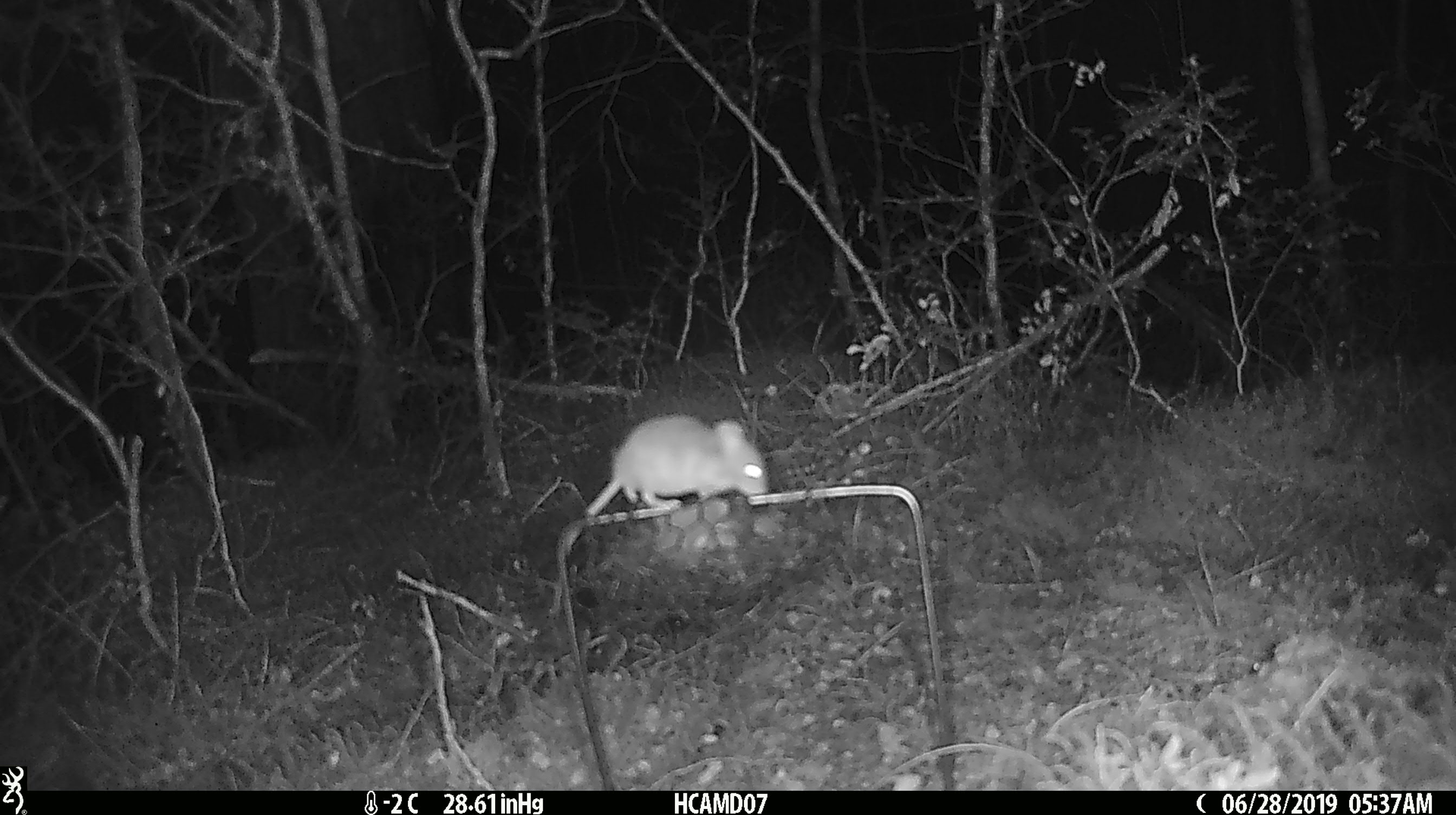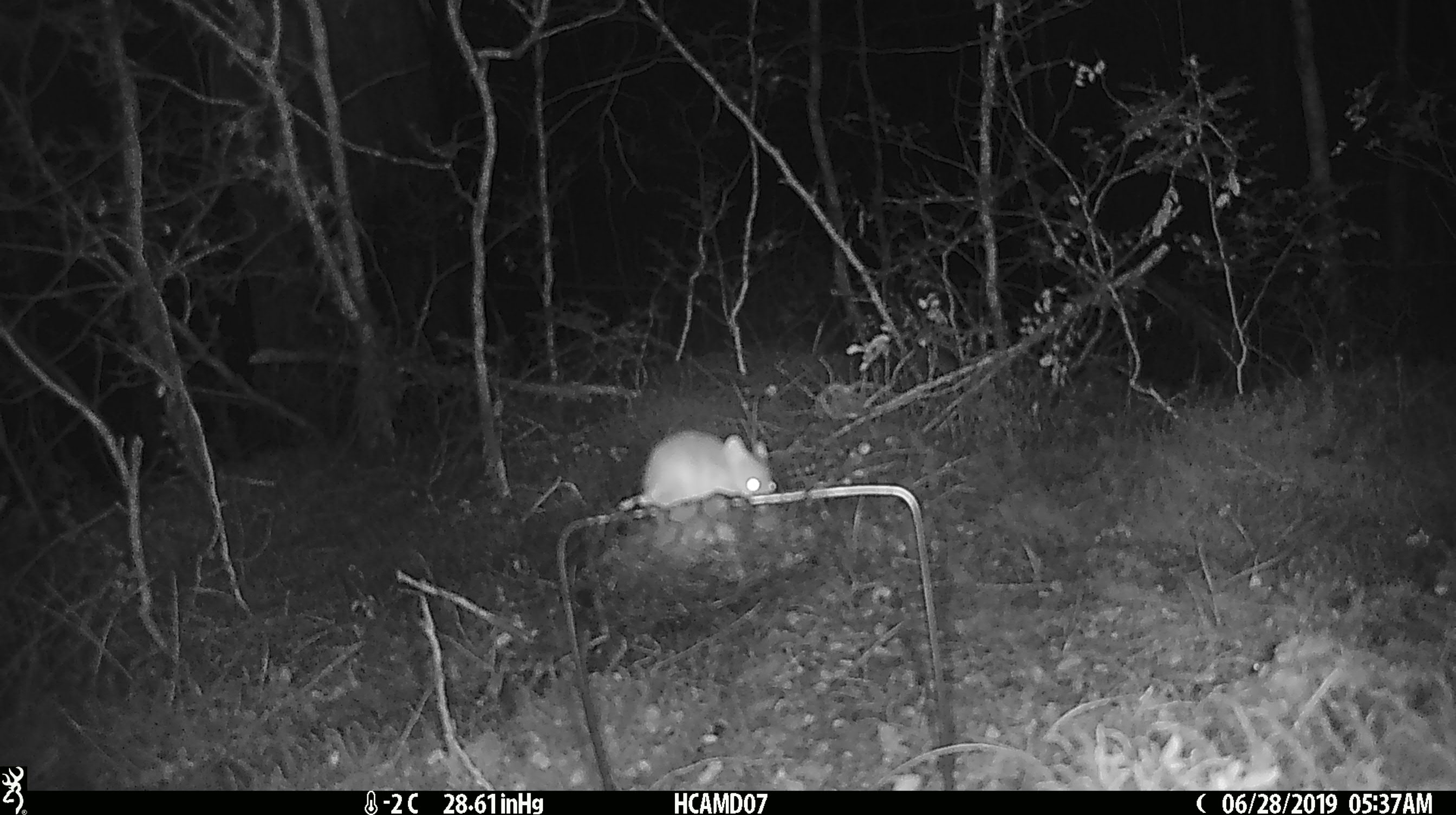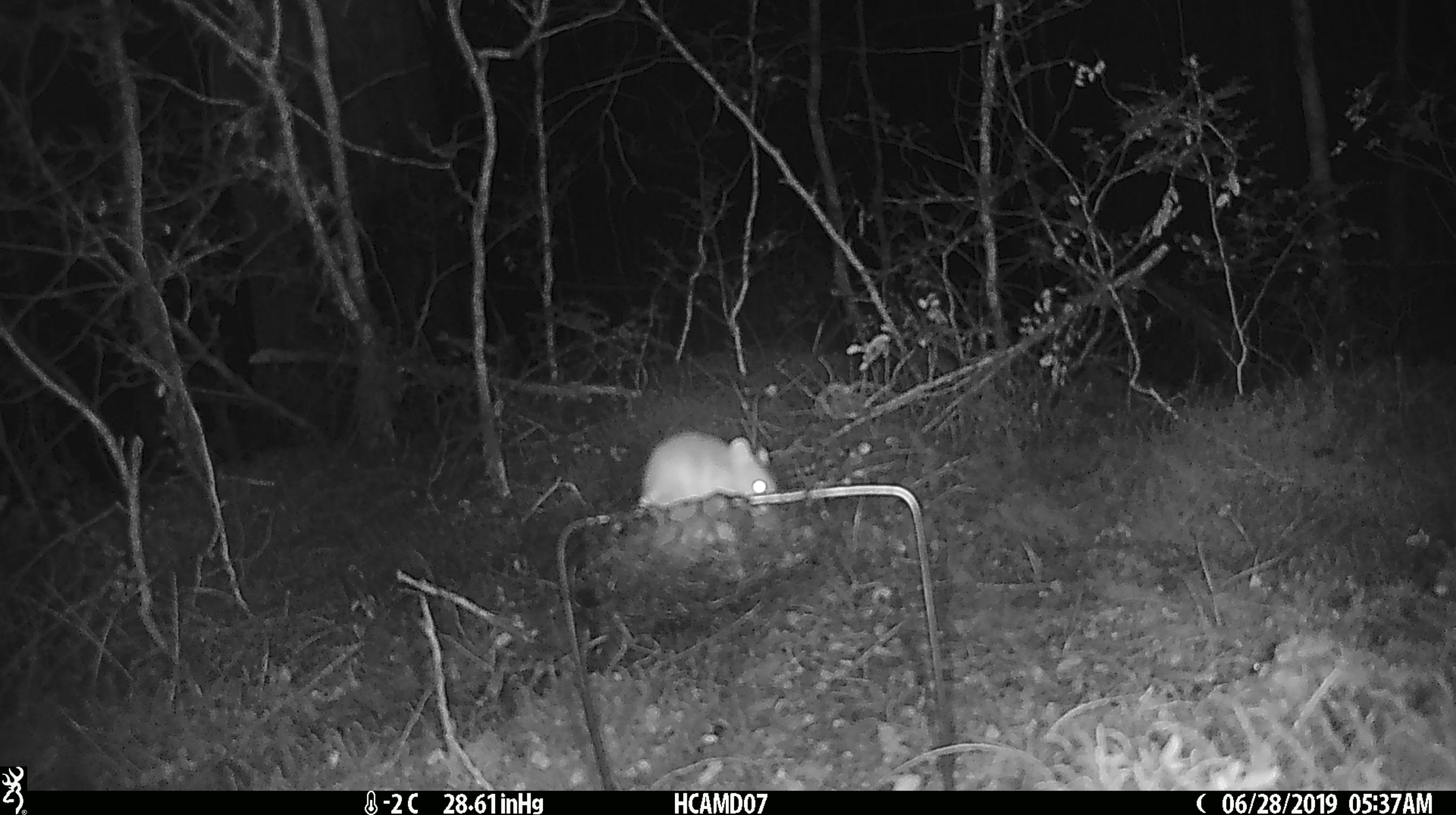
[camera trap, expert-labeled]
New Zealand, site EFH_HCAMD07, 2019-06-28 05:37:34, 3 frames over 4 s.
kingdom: Animalia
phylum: Chordata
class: Mammalia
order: Rodentia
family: Muridae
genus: Mus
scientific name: Mus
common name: mouse